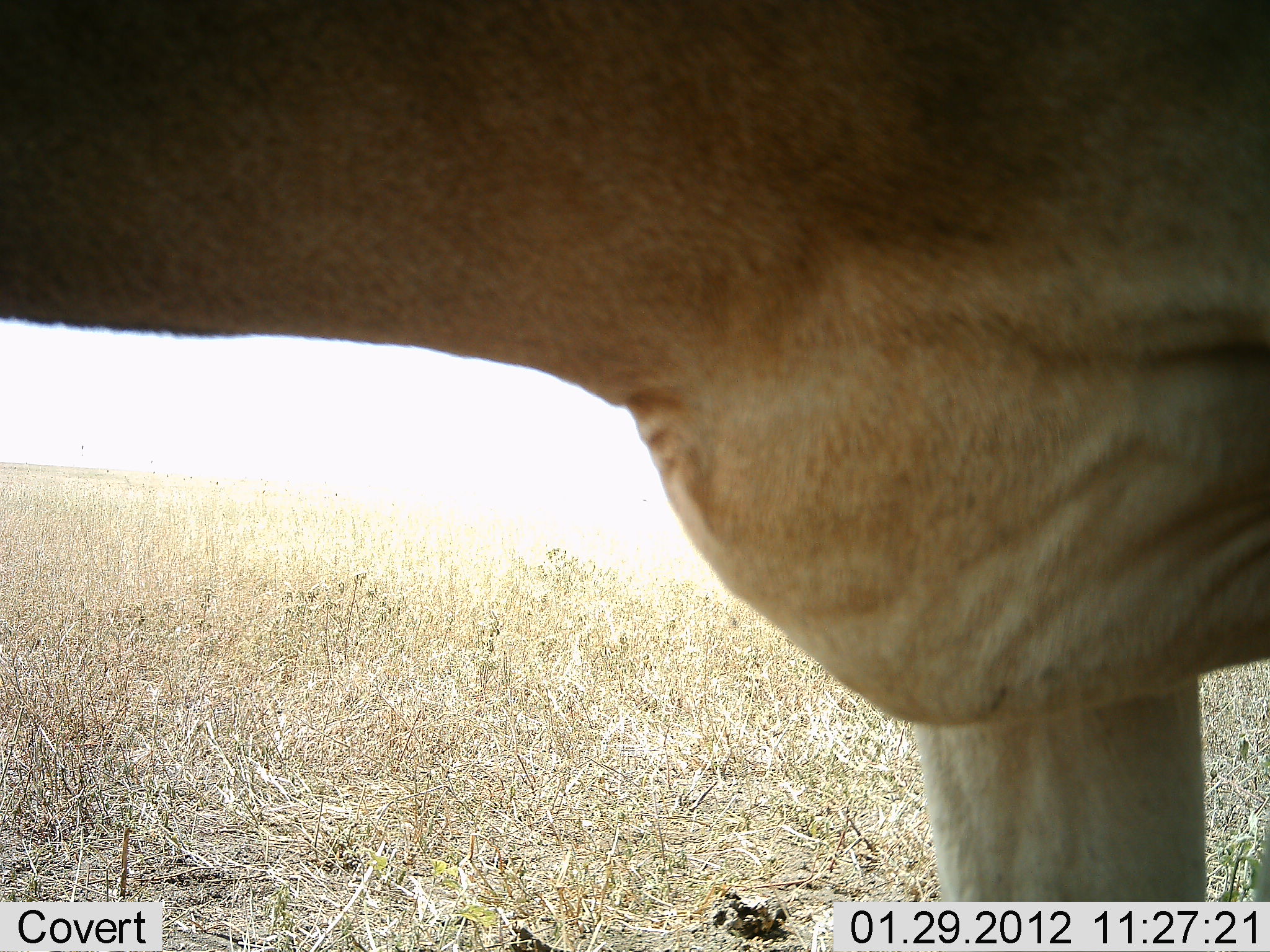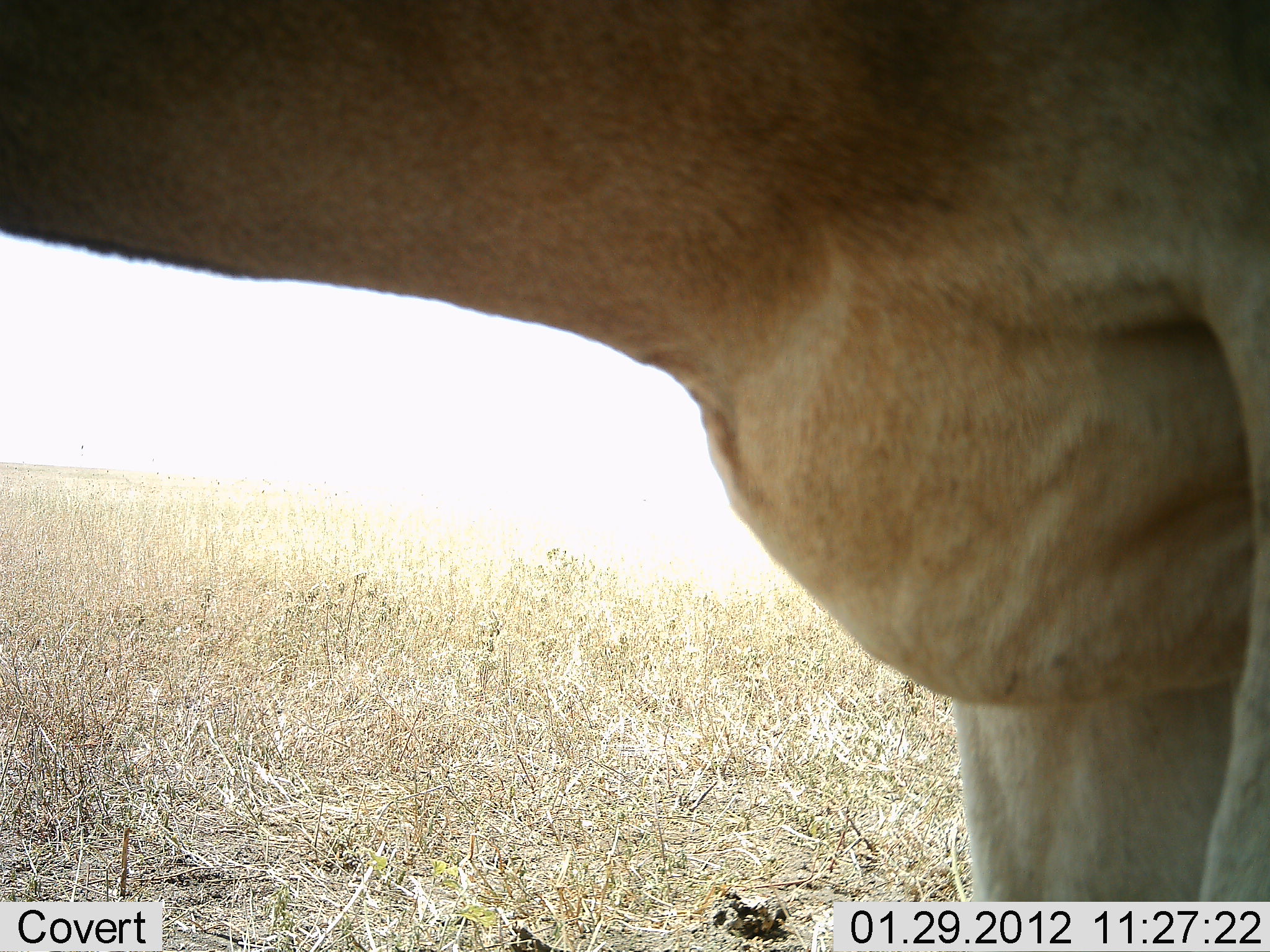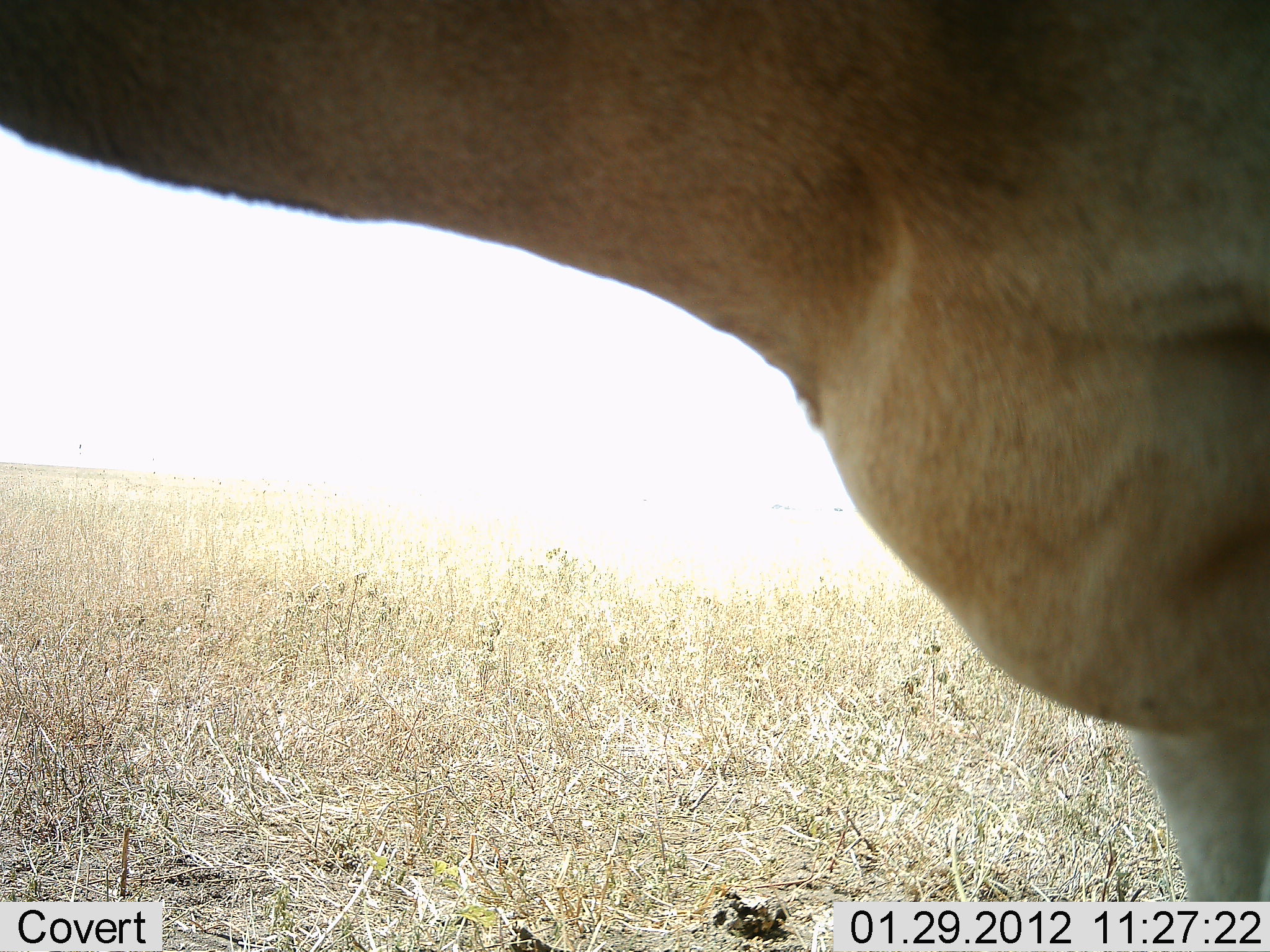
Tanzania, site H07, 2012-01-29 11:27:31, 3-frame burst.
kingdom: Animalia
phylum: Chordata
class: Mammalia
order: Artiodactyla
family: Bovidae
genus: Alcelaphus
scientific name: Alcelaphus buselaphus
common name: hartebeest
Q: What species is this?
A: Hartebeest (Alcelaphus buselaphus).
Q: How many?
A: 1.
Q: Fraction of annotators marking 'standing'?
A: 93%.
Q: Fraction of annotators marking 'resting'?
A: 0%.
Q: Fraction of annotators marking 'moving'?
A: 7%.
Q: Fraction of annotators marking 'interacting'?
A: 0%.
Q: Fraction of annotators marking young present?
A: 0%.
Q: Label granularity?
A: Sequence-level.